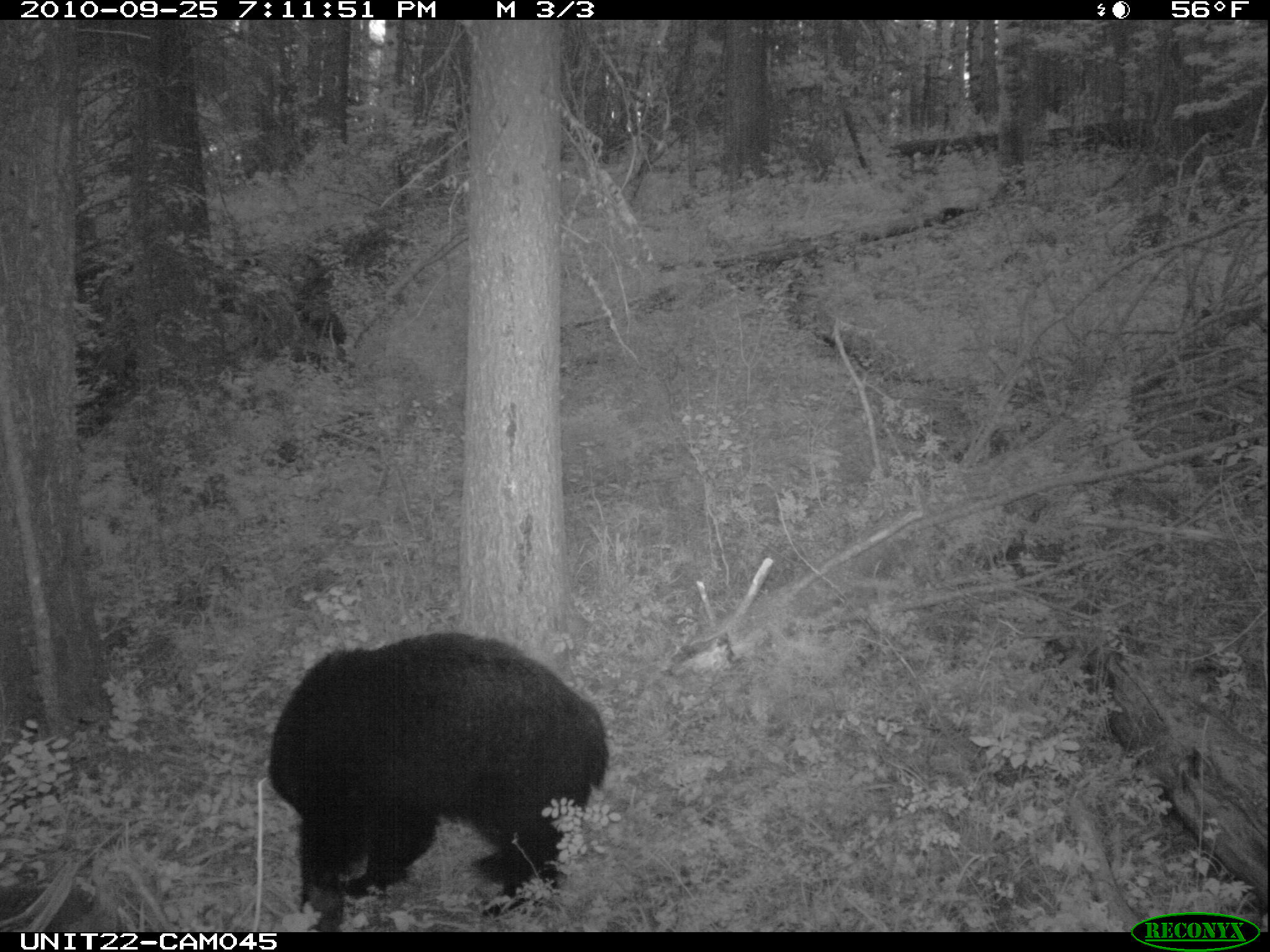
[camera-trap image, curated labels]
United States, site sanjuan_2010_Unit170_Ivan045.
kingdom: Animalia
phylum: Chordata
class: Mammalia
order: Carnivora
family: Ursidae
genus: Ursus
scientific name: Ursus americanus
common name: american black bear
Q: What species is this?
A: Ursus americanus (american black bear).